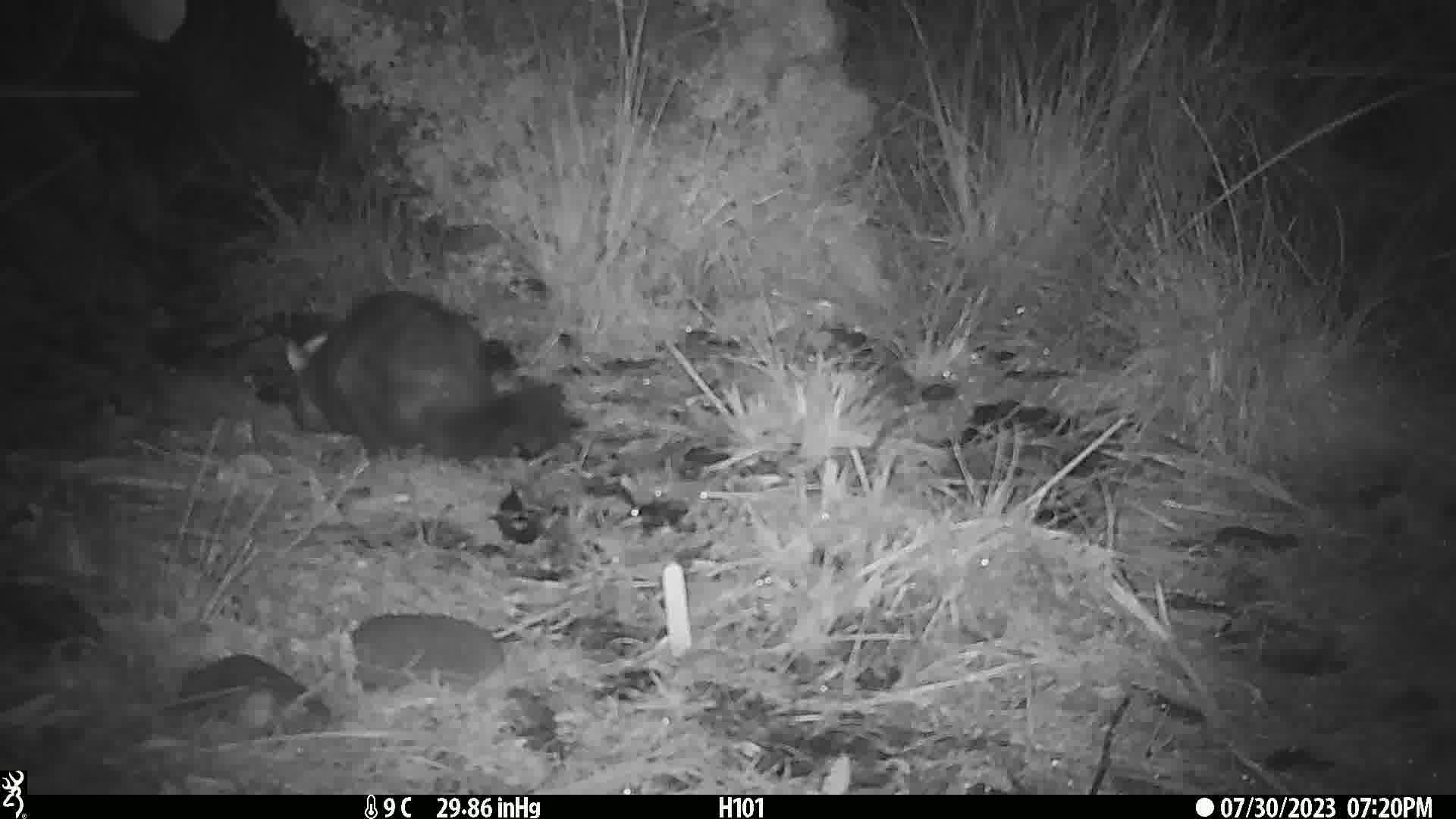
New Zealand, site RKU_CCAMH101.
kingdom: Animalia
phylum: Chordata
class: Mammalia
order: Diprotodontia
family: Phalangeridae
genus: Trichosurus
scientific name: Trichosurus vulpecula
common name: common brushtail possum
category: possum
Possum (common brushtail possum) (Trichosurus vulpecula).